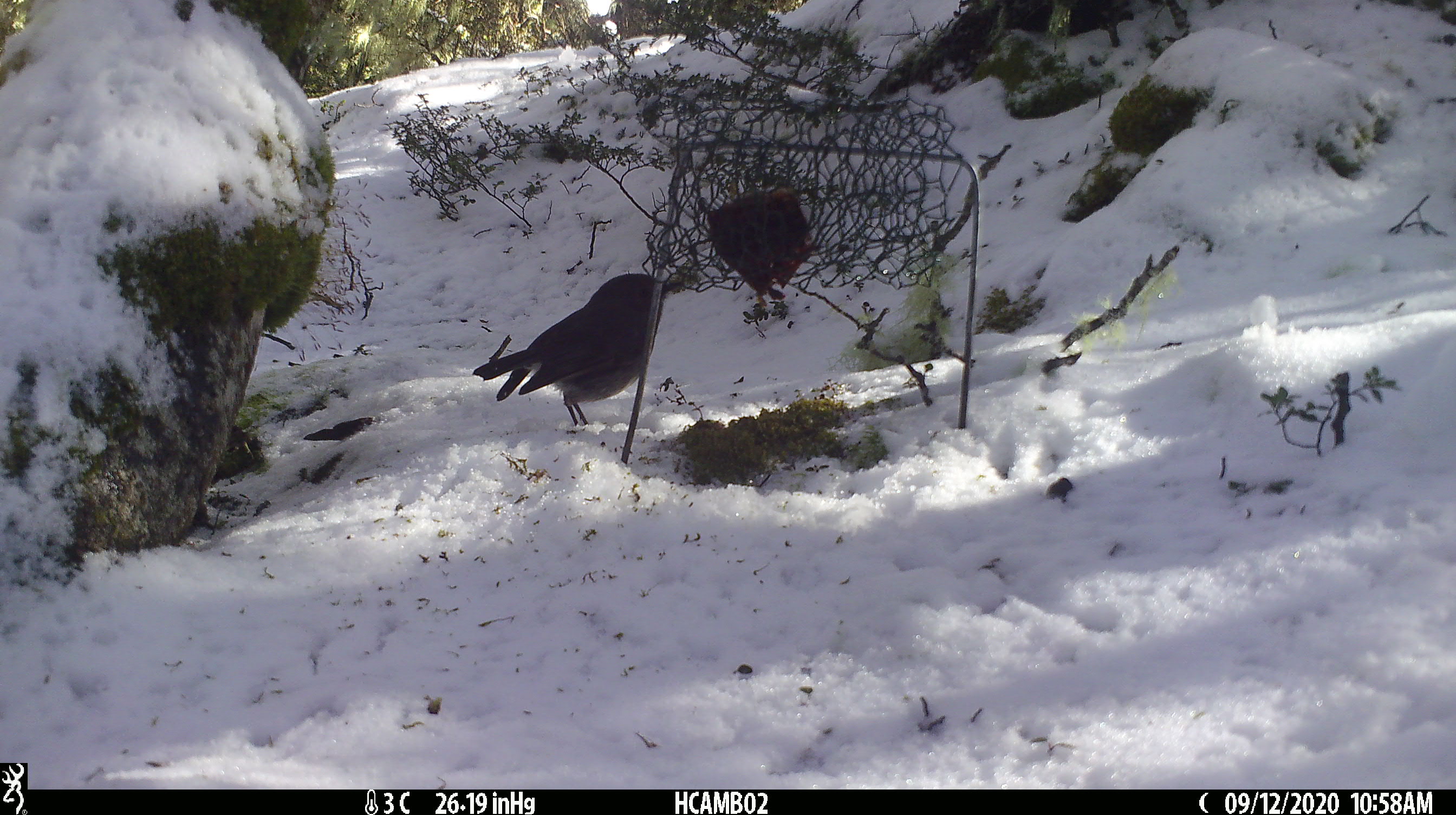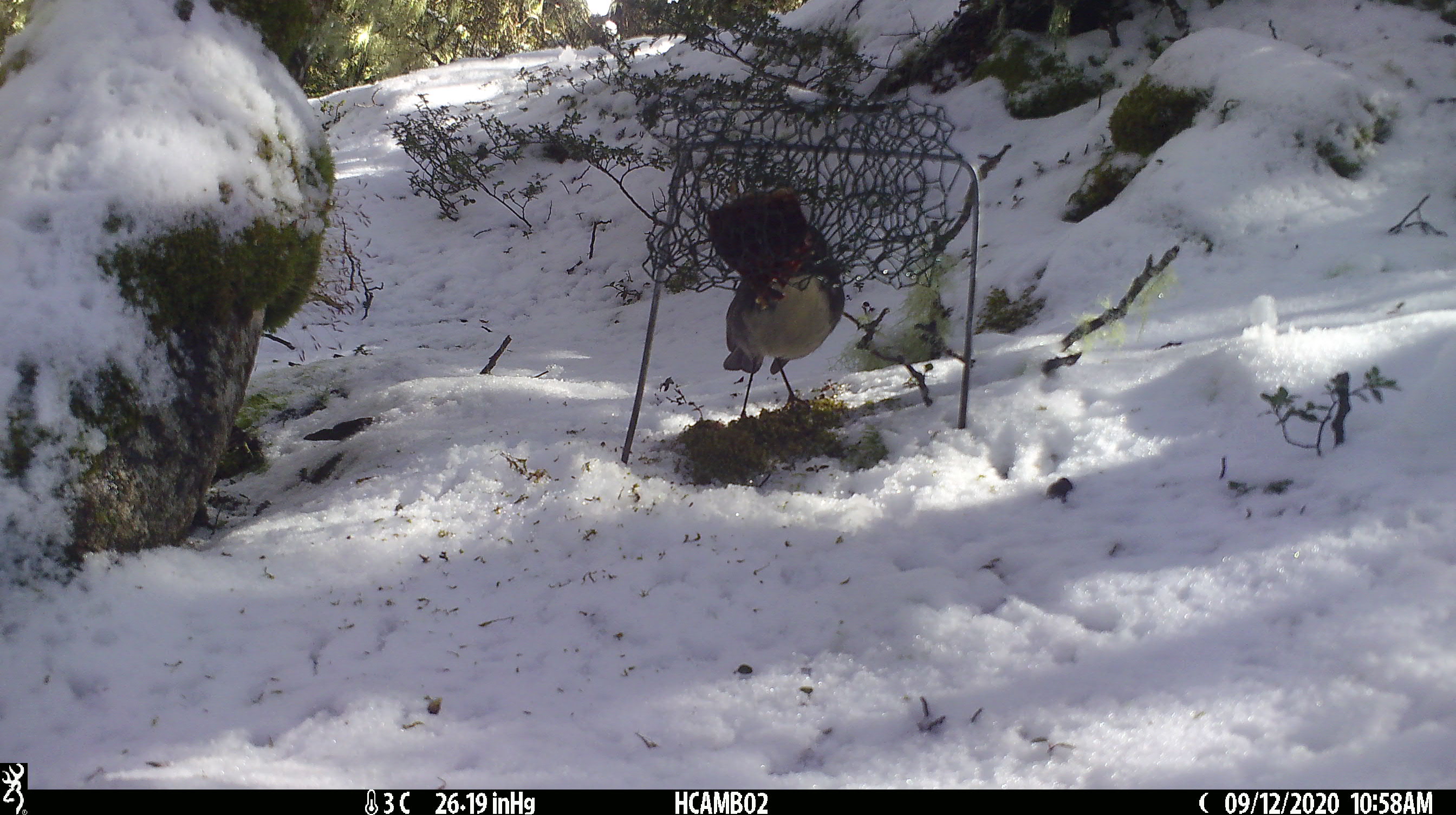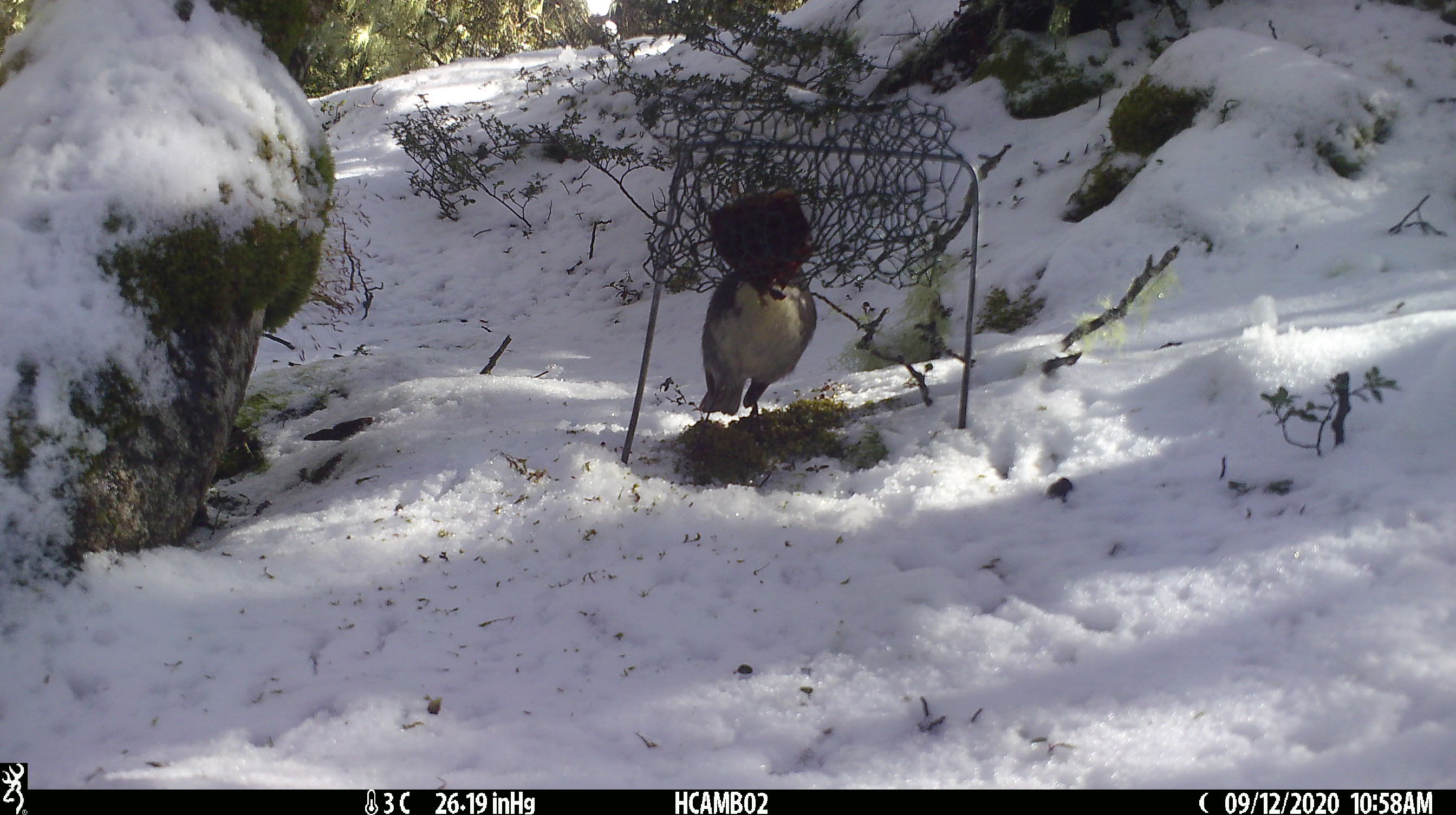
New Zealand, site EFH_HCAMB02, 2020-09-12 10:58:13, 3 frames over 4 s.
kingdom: Animalia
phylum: Chordata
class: Aves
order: Passeriformes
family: Petroicidae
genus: Petroica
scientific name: Petroica australis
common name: new zealand robin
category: robin